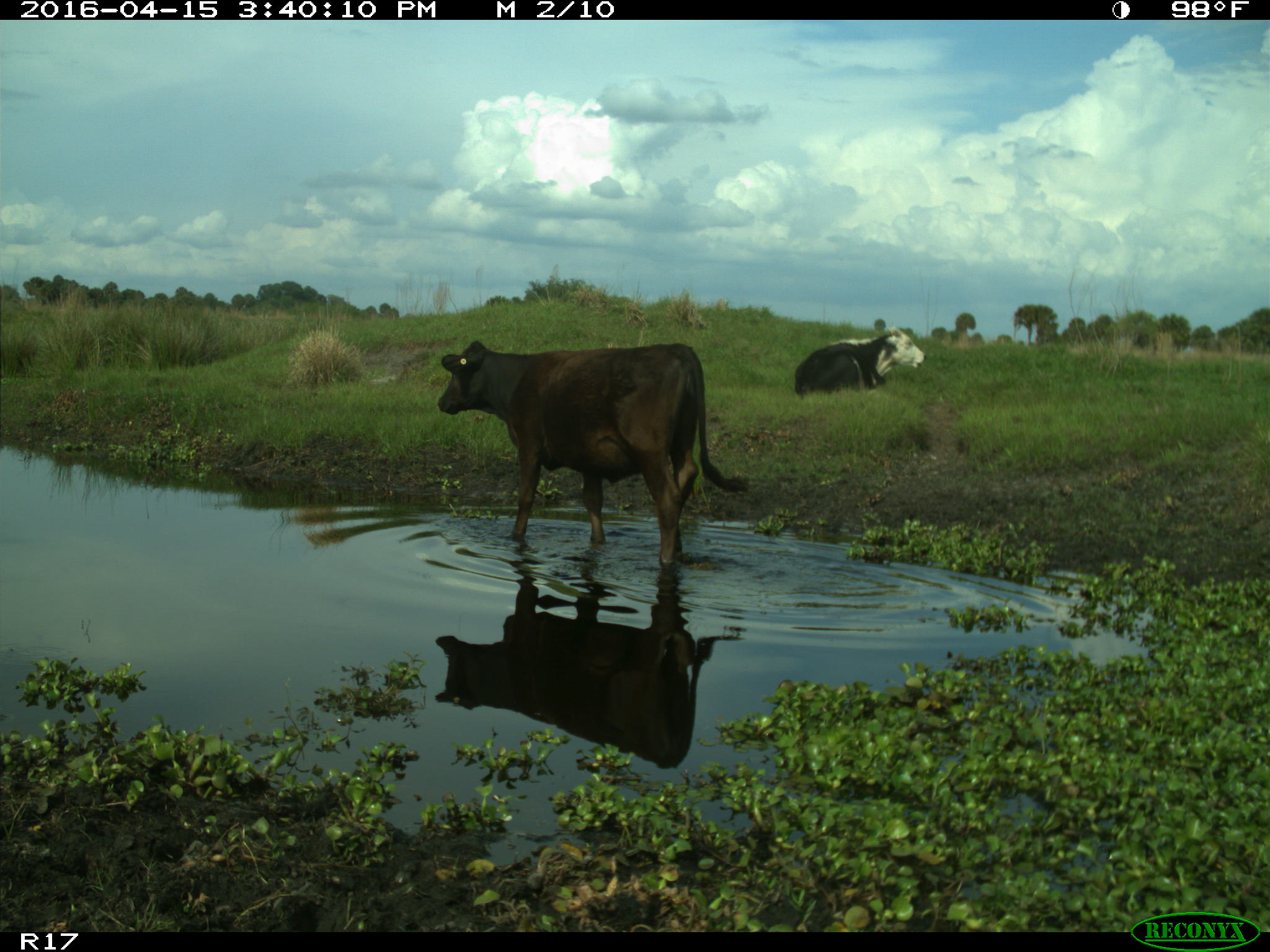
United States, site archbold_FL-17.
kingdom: Animalia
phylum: Chordata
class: Mammalia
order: Artiodactyla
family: Bovidae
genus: Bos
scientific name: Bos taurus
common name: domestic cow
Bos taurus (domestic cow).